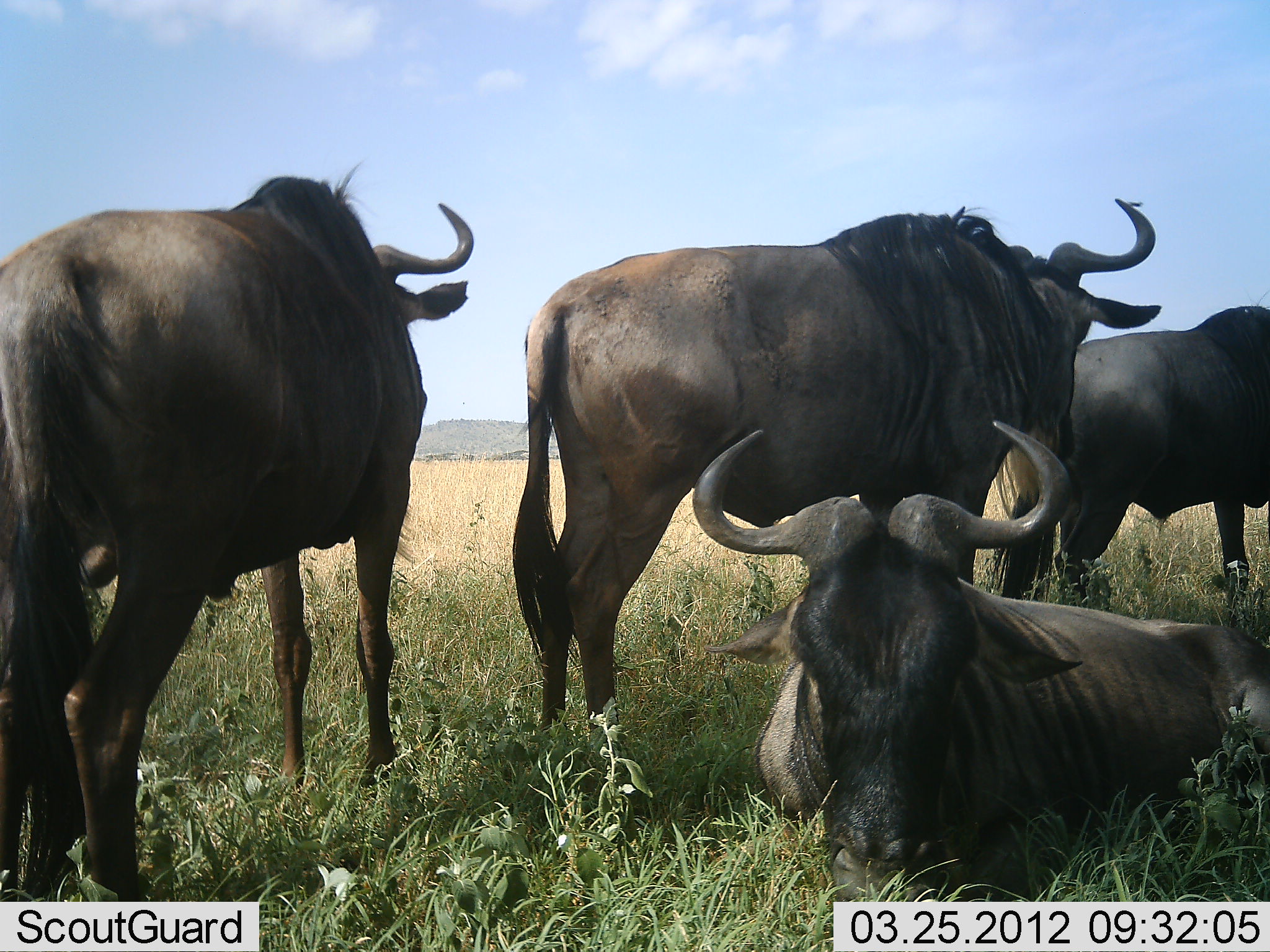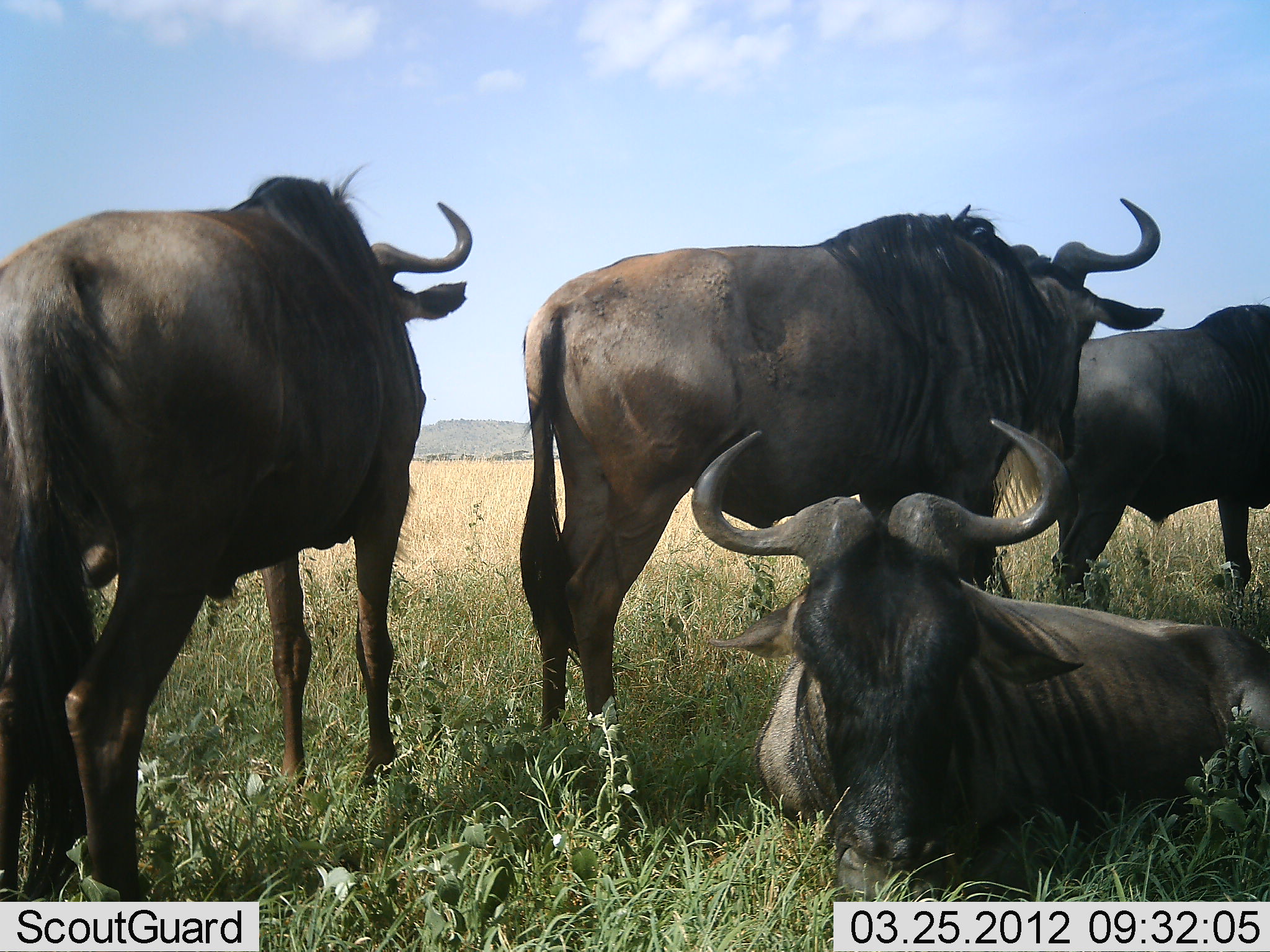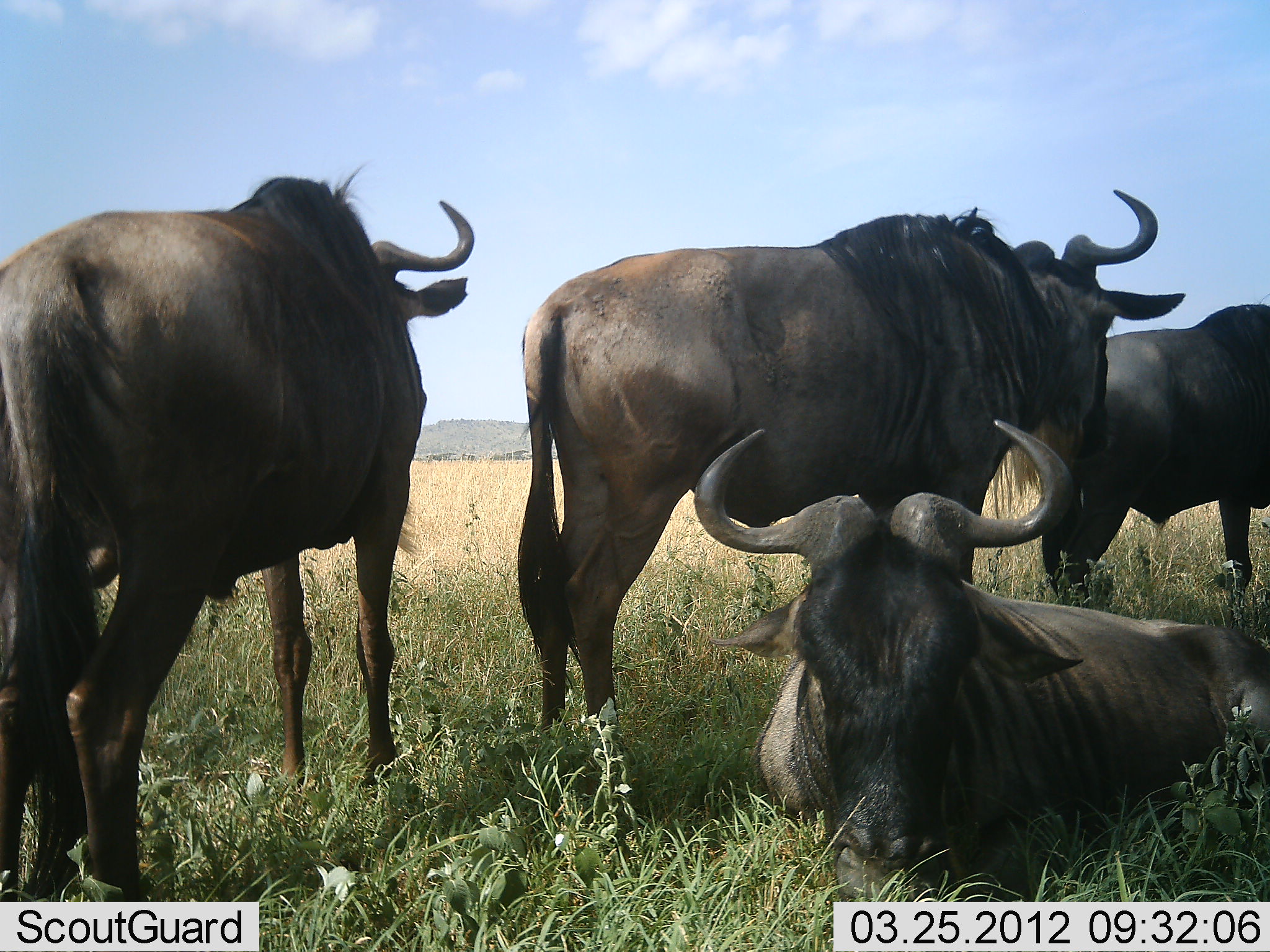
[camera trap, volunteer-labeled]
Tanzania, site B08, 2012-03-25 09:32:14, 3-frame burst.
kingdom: Animalia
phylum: Chordata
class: Mammalia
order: Artiodactyla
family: Bovidae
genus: Connochaetes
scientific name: Connochaetes taurinus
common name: blue wildebeest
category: wildebeest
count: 4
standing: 73%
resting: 93%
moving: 7%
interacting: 0%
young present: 0%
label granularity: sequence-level